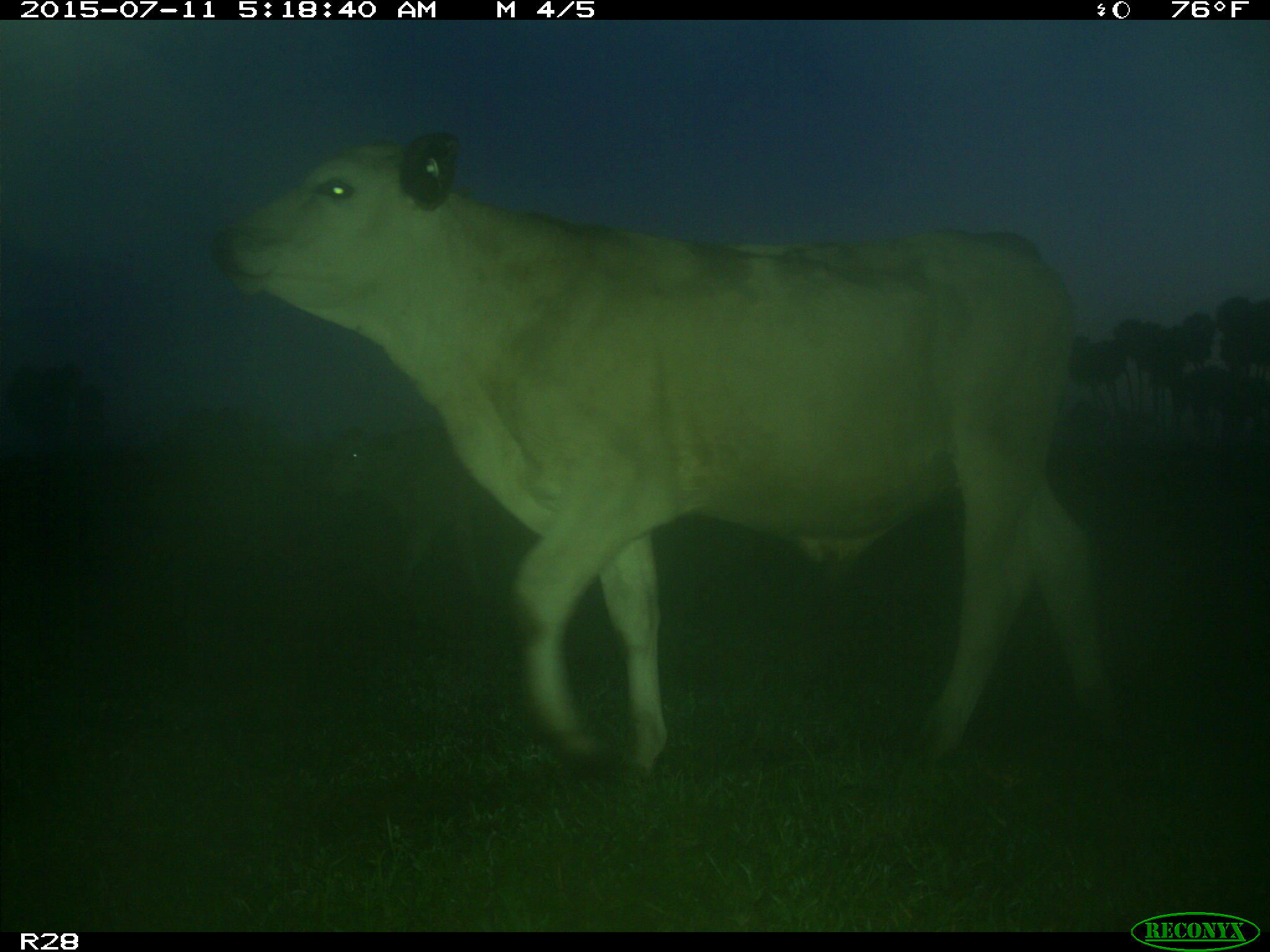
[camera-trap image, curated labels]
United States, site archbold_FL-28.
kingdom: Animalia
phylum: Chordata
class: Mammalia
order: Artiodactyla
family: Bovidae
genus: Bos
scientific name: Bos taurus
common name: domestic cow